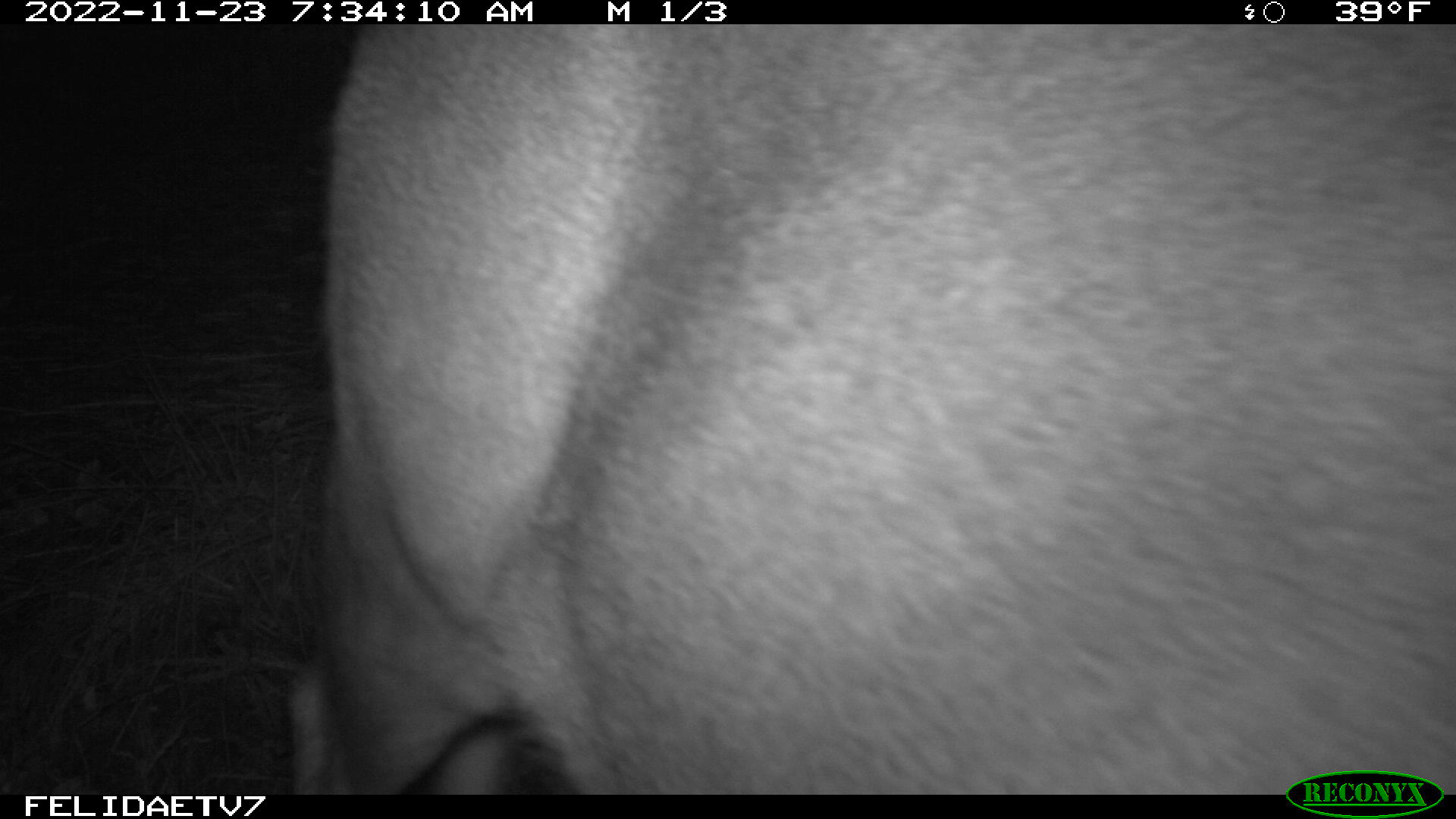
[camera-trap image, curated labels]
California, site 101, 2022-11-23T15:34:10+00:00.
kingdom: Animalia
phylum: Chordata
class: Mammalia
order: Artiodactyla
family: Cervidae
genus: Odocoileus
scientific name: Odocoileus hemionus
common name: mule deer